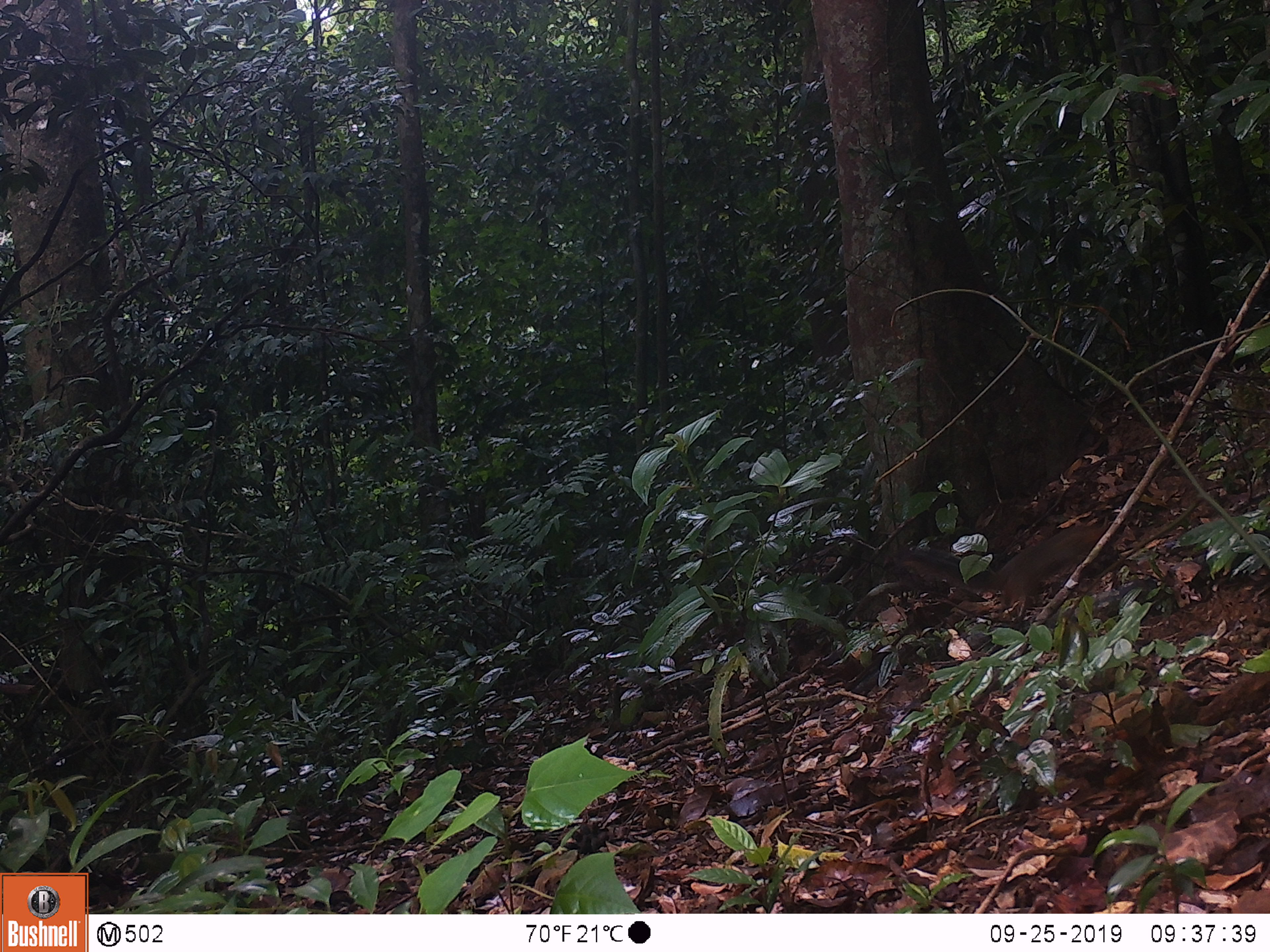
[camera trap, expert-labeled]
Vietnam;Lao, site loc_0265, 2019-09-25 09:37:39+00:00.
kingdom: Animalia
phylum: Chordata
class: Mammalia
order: Rodentia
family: Sciuridae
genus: Dremomys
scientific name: Dremomys rufigenis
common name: red-cheeked squirrel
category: red cheeked squirrel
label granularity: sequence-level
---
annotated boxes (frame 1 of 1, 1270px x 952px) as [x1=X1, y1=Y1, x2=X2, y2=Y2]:
red cheeked squirrel: [x1=890, y1=522, x2=1126, y2=615]